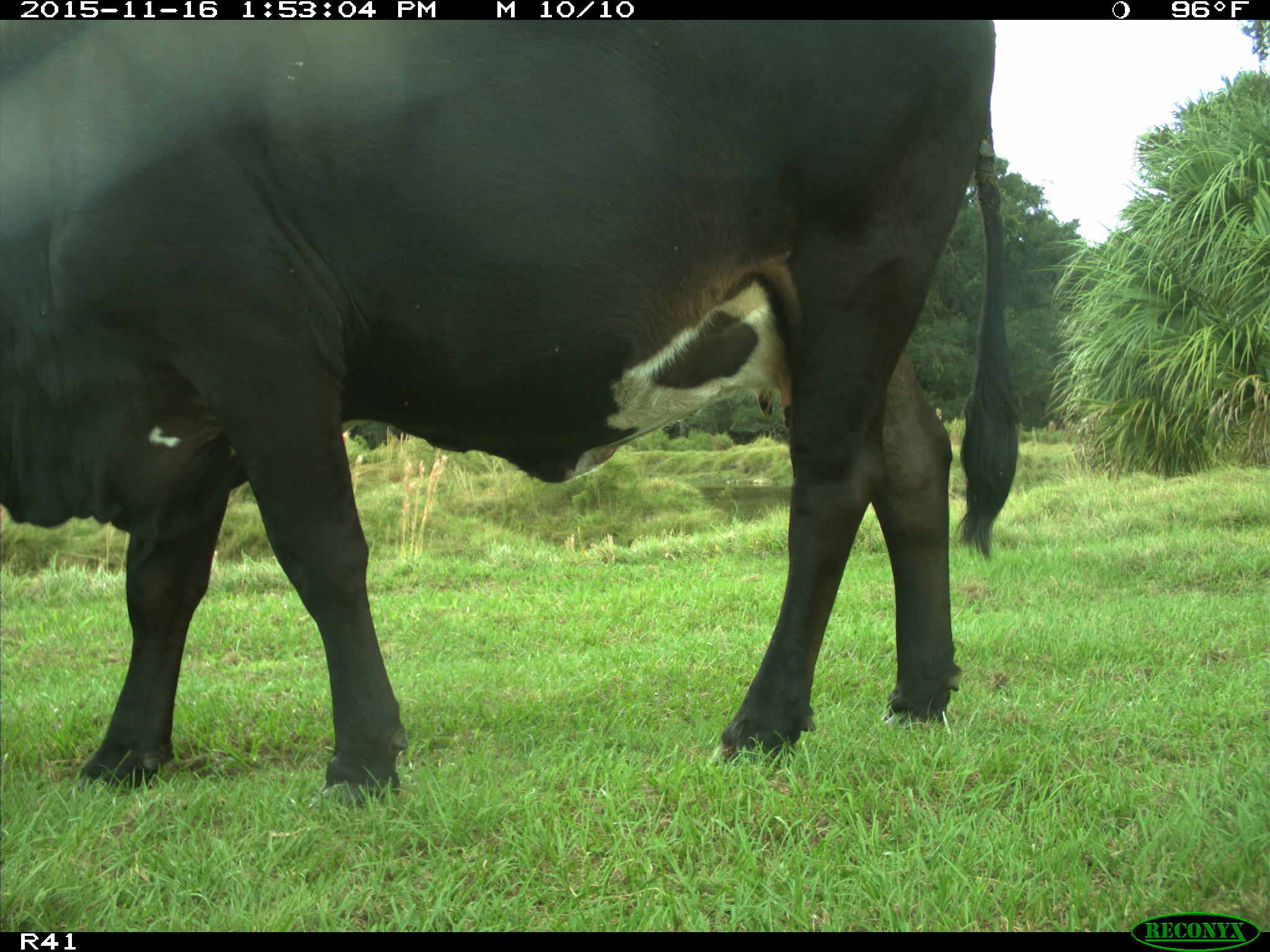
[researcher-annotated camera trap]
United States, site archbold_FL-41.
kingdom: Animalia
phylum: Chordata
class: Mammalia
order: Artiodactyla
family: Bovidae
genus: Bos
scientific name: Bos taurus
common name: domestic cow